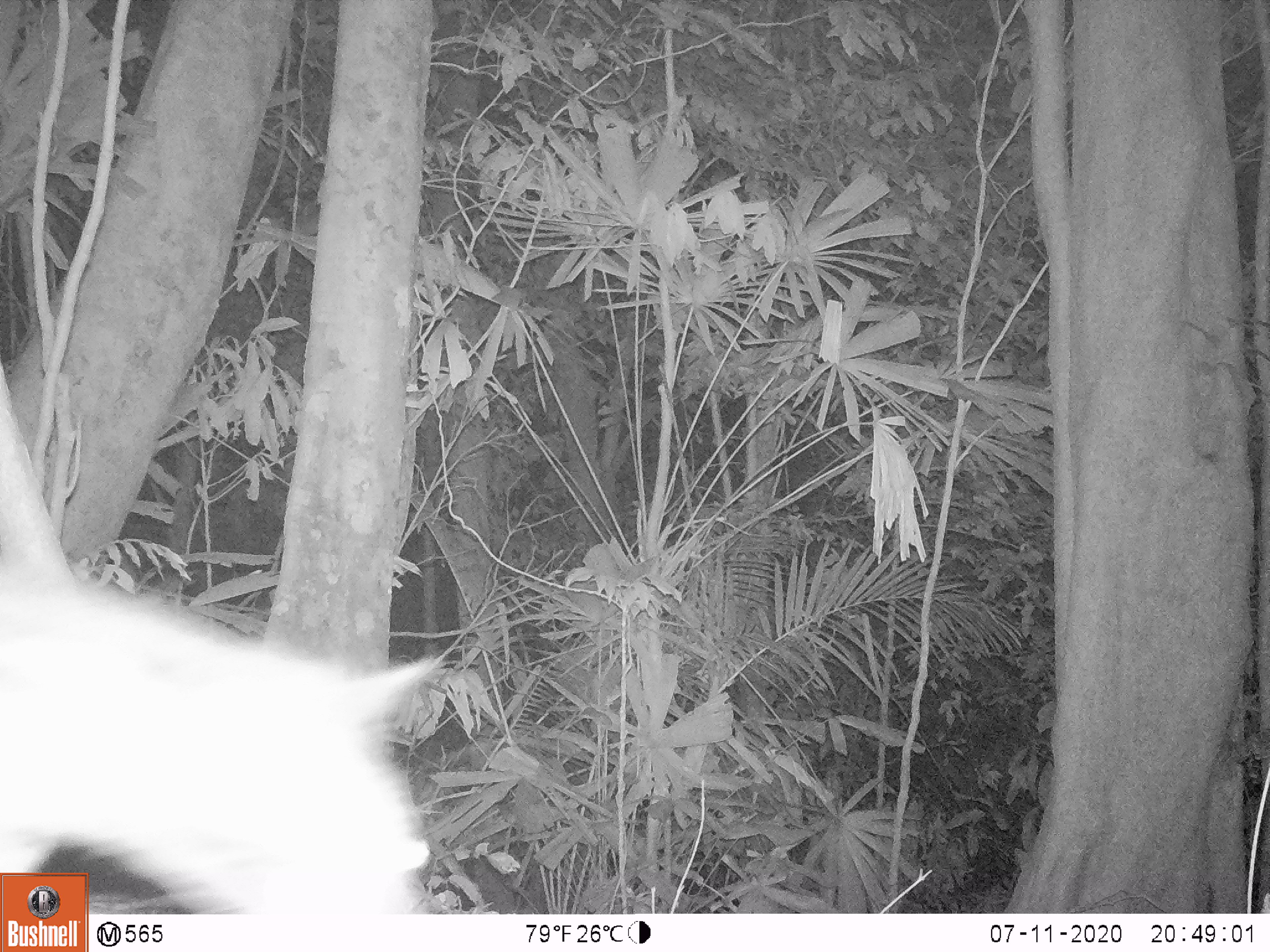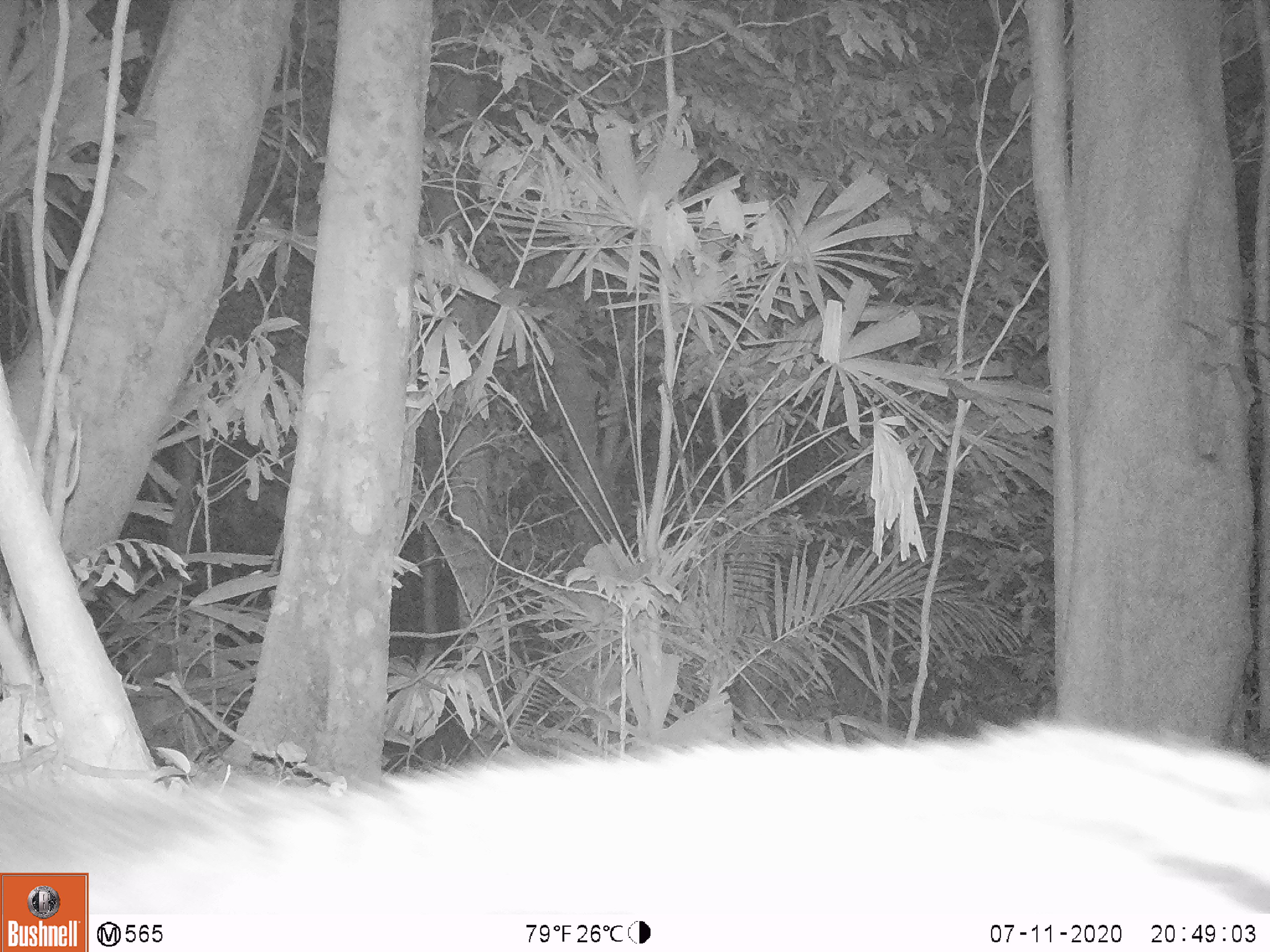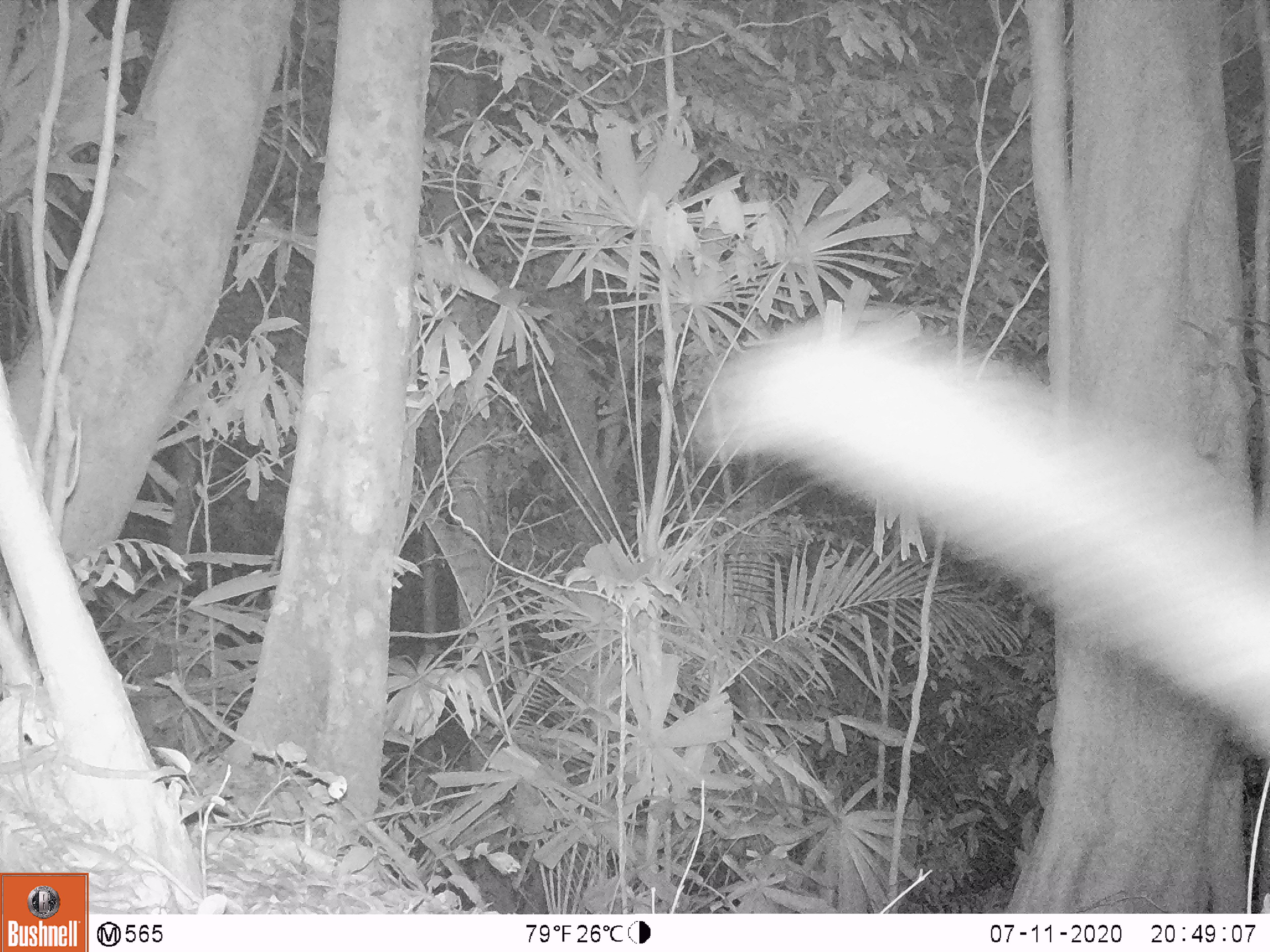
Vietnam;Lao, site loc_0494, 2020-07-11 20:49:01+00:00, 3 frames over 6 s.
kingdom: Animalia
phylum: Chordata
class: Mammalia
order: Carnivora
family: Viverridae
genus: Paradoxurus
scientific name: Paradoxurus hermaphroditus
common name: common palm civet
Common palm civet (Paradoxurus hermaphroditus). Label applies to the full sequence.